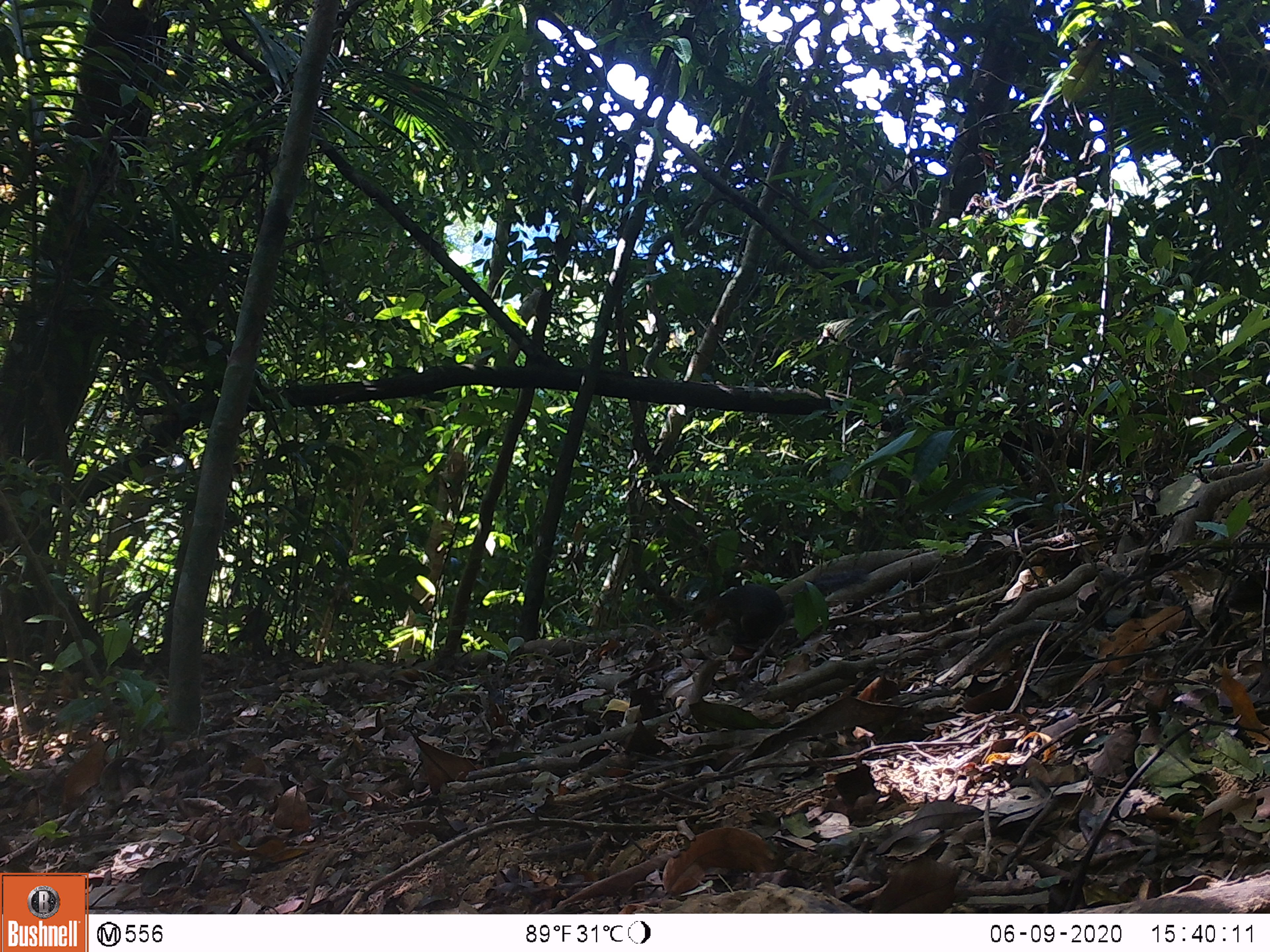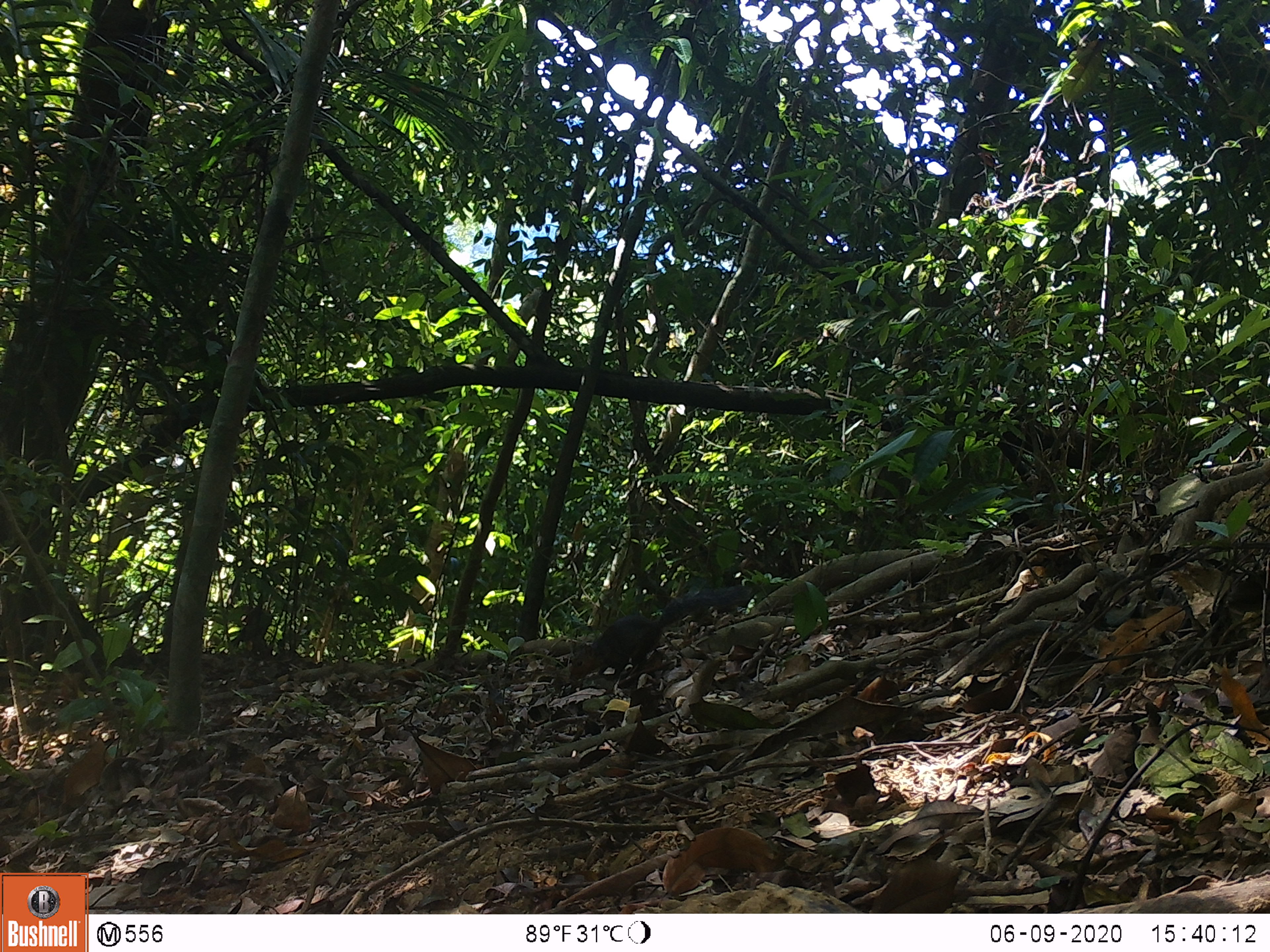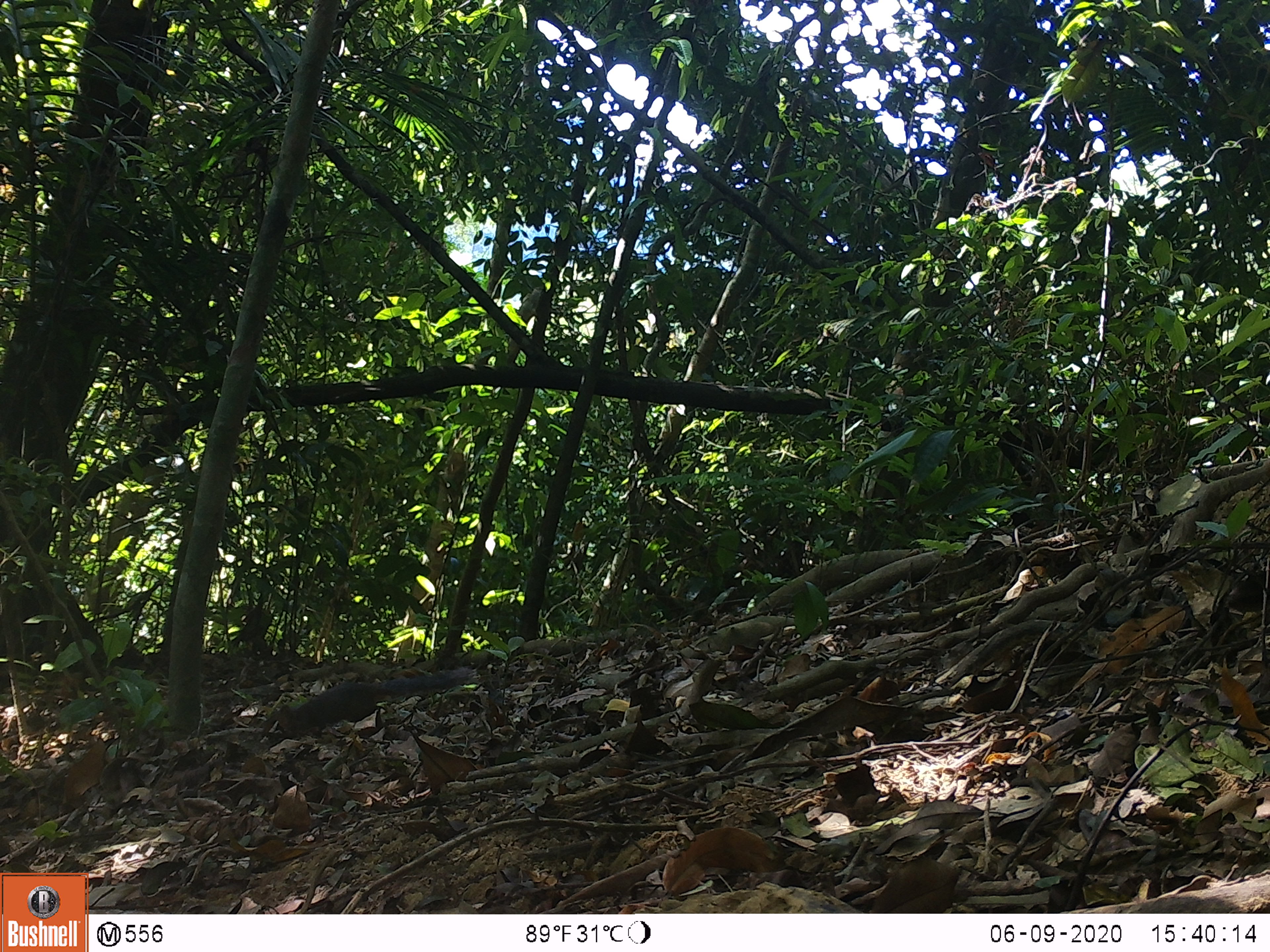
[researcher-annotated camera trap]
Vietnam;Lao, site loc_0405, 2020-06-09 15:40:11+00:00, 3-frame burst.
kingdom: Animalia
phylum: Chordata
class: Mammalia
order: Rodentia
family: Sciuridae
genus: Dremomys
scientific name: Dremomys rufigenis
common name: red-cheeked squirrel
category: red cheeked squirrel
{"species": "red cheeked squirrel (red-cheeked squirrel) (Dremomys rufigenis)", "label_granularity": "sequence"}